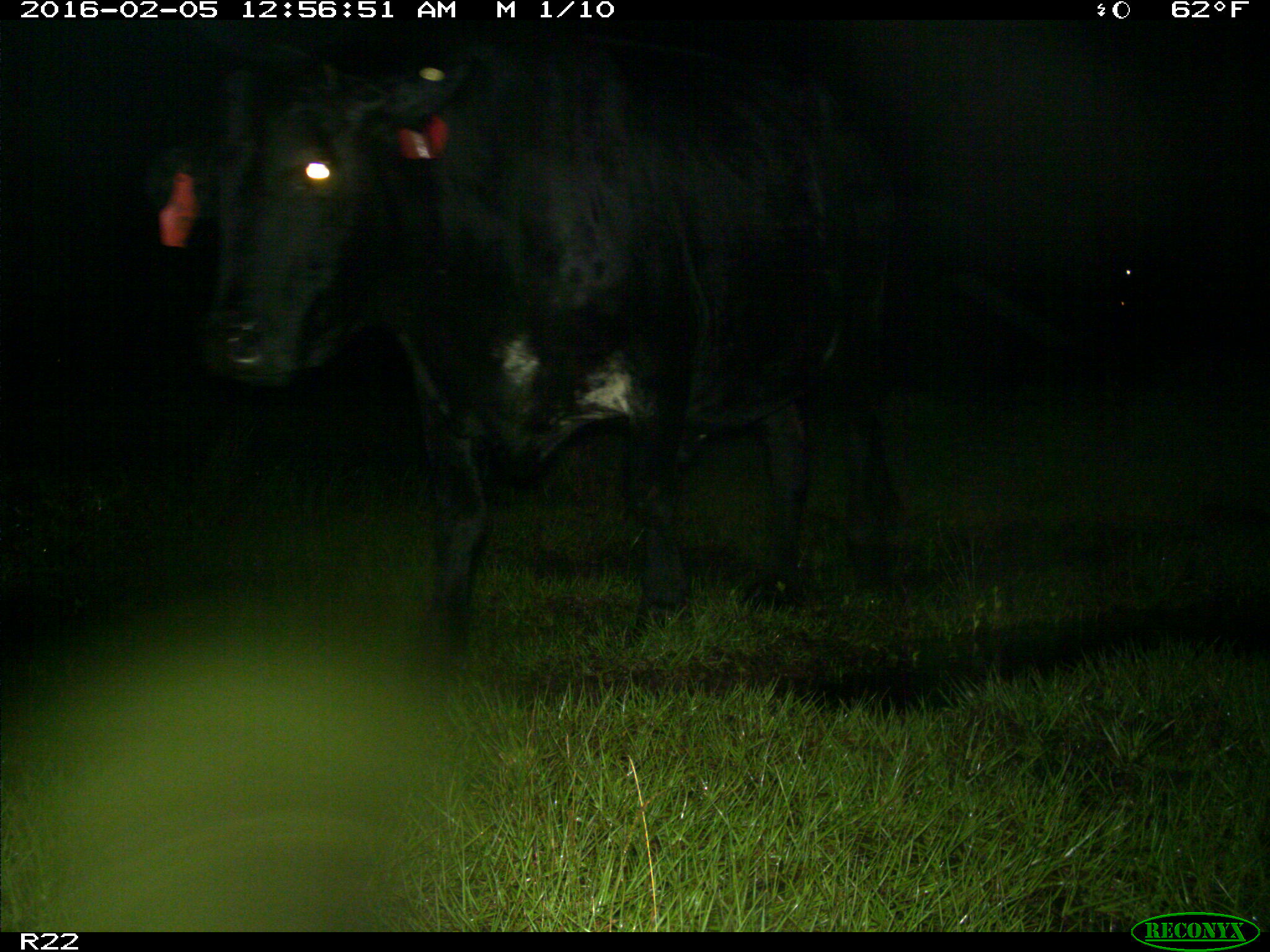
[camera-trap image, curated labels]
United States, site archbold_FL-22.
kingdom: Animalia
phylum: Chordata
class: Mammalia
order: Artiodactyla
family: Bovidae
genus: Bos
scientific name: Bos taurus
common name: domestic cow